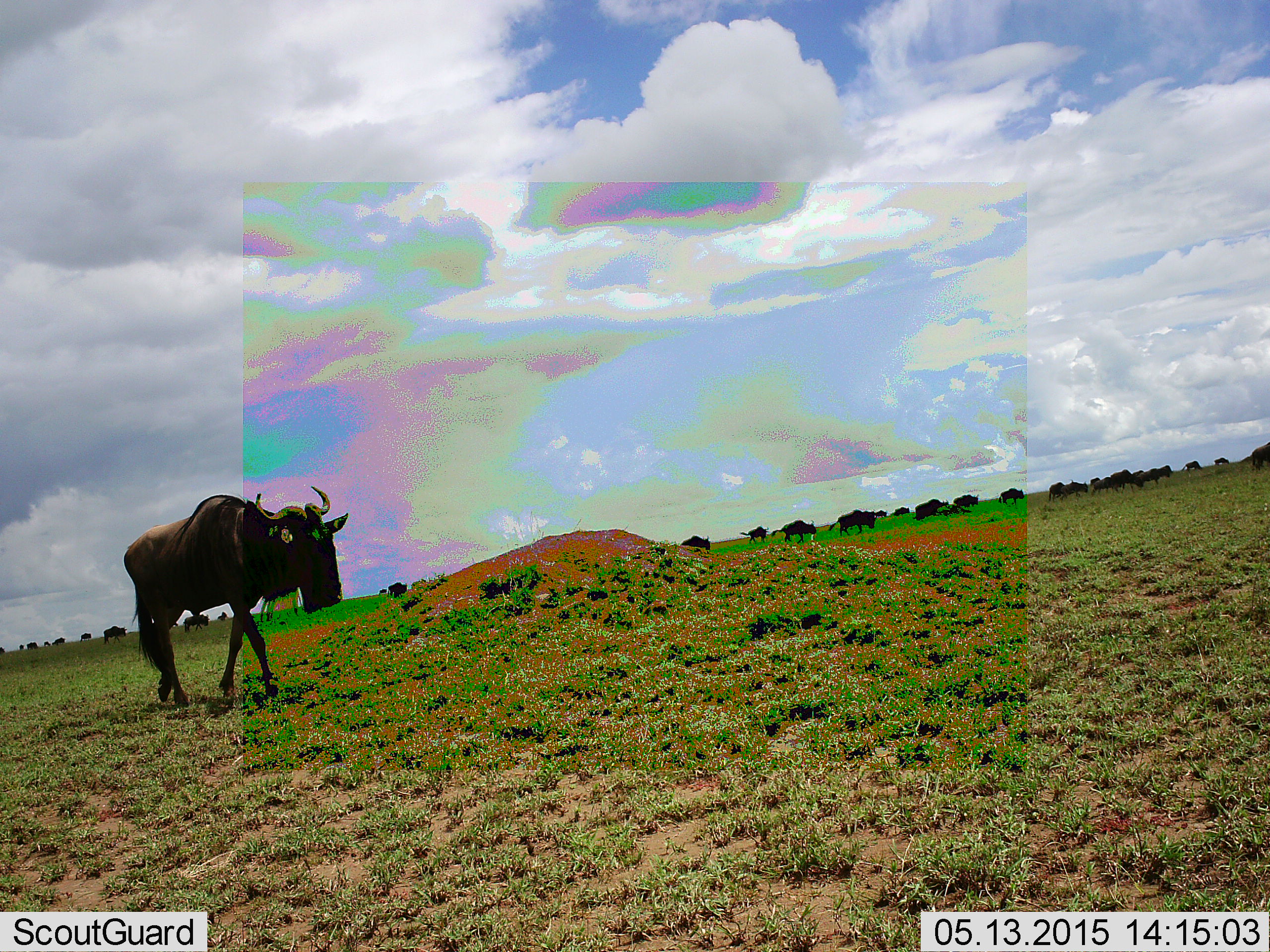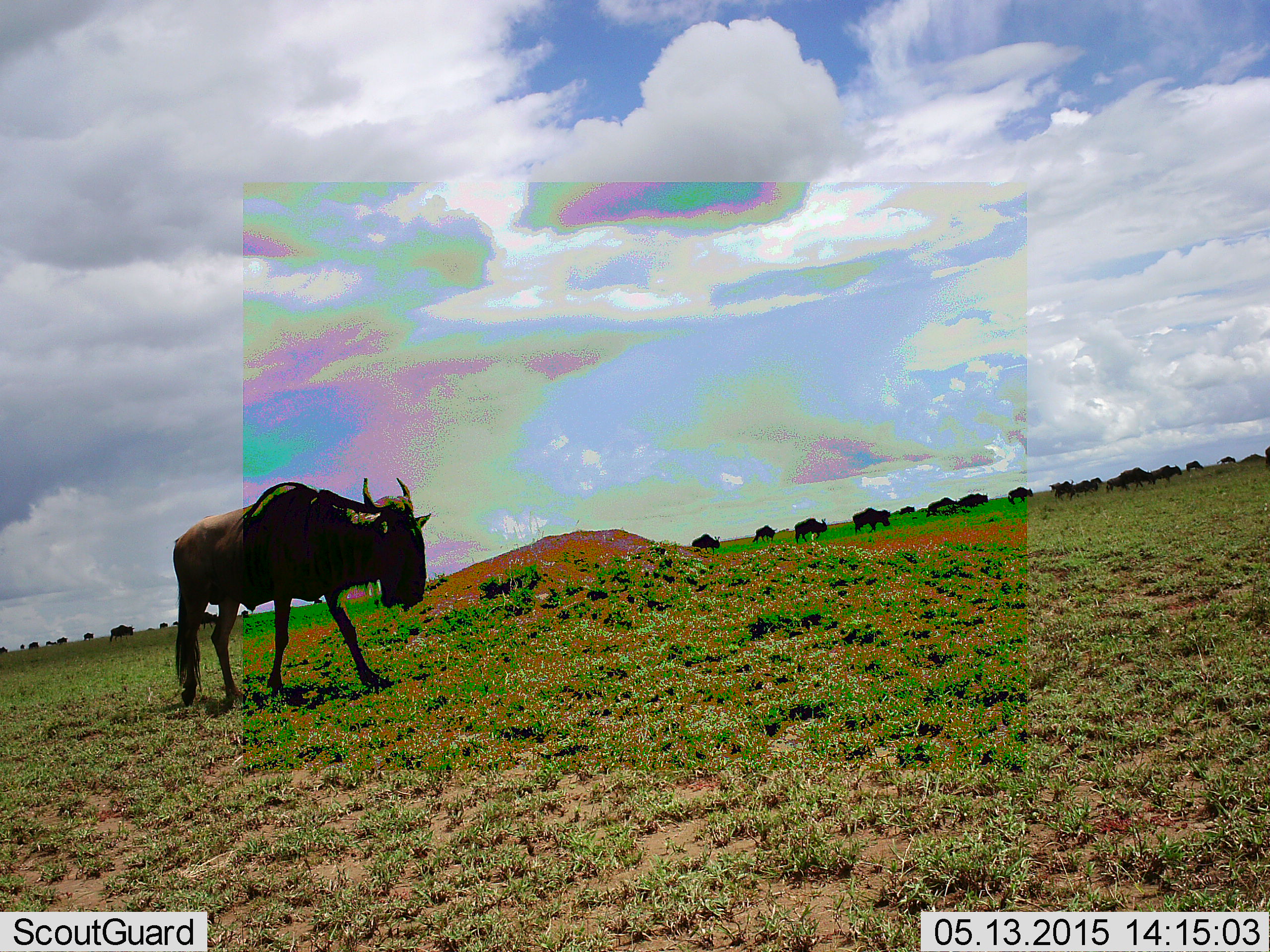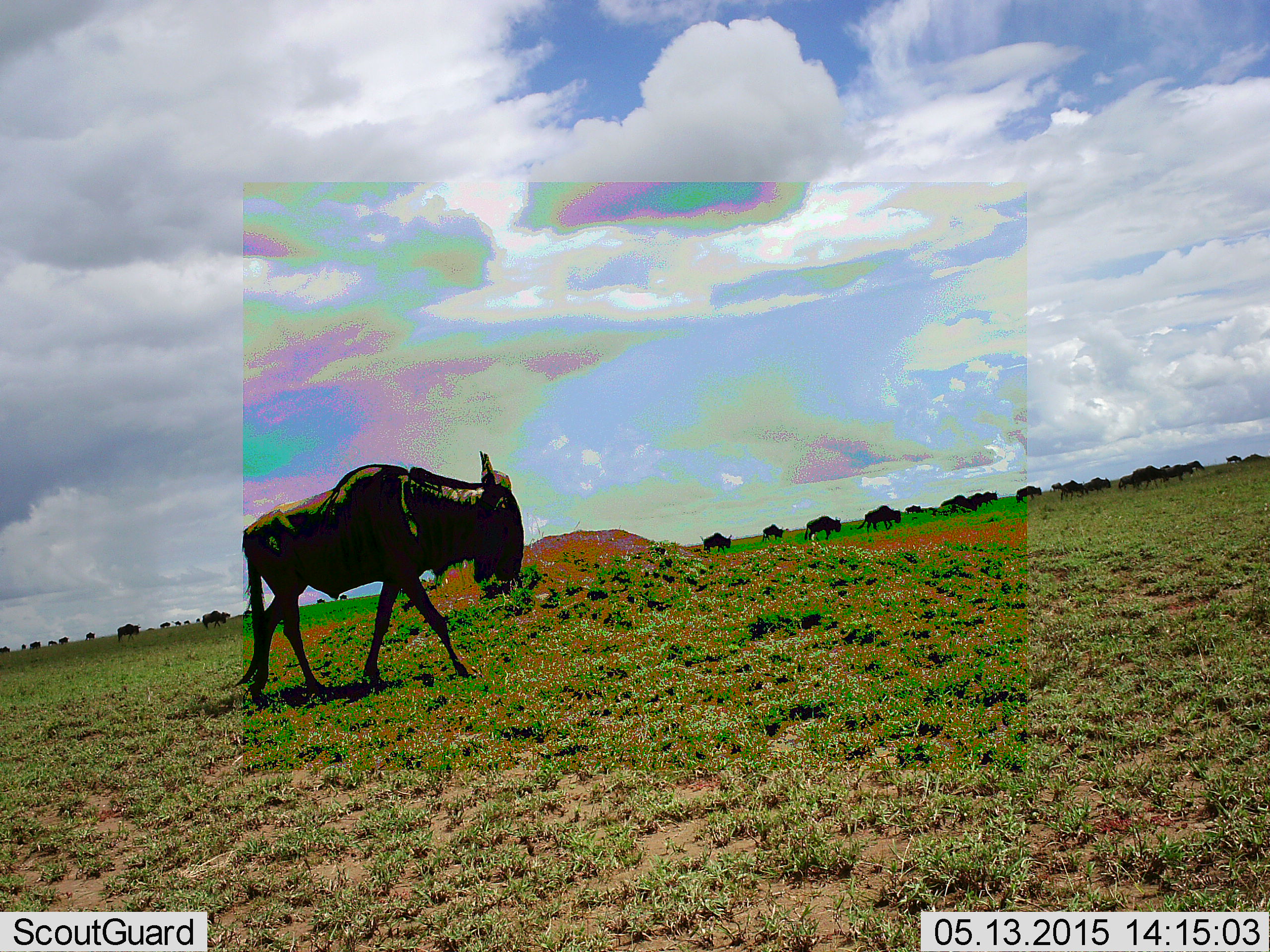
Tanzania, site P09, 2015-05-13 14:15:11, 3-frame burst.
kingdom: Animalia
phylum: Chordata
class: Mammalia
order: Artiodactyla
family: Bovidae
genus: Connochaetes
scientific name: Connochaetes taurinus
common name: blue wildebeest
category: wildebeest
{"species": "wildebeest (blue wildebeest) (Connochaetes taurinus)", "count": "11-50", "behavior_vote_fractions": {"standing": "0%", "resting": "0%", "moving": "100%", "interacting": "0%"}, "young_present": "0%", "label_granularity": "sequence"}